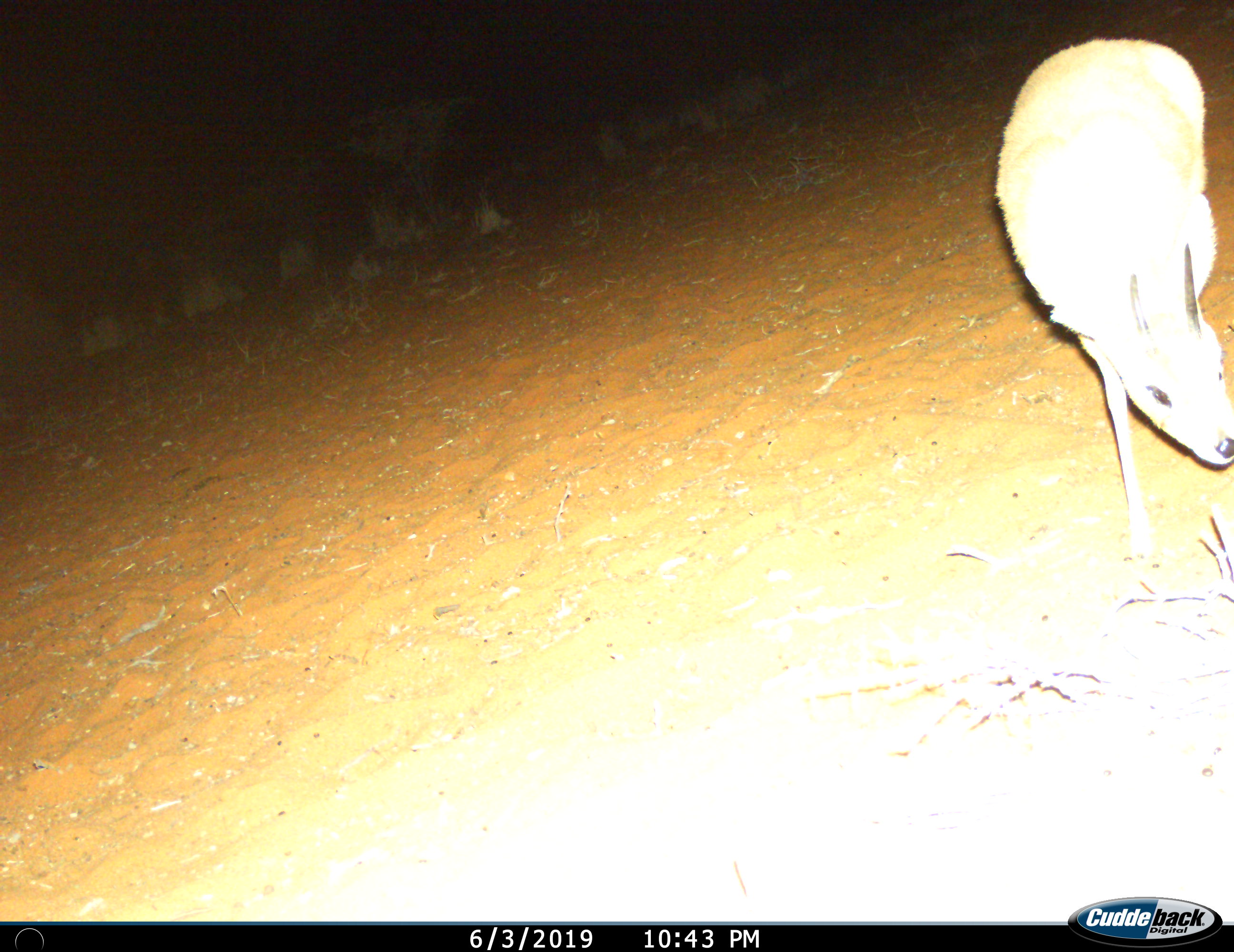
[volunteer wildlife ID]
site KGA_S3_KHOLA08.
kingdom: Animalia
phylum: Chordata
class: Mammalia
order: Artiodactyla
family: Bovidae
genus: Raphicerus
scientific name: Raphicerus campestris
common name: steenbok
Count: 1.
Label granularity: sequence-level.